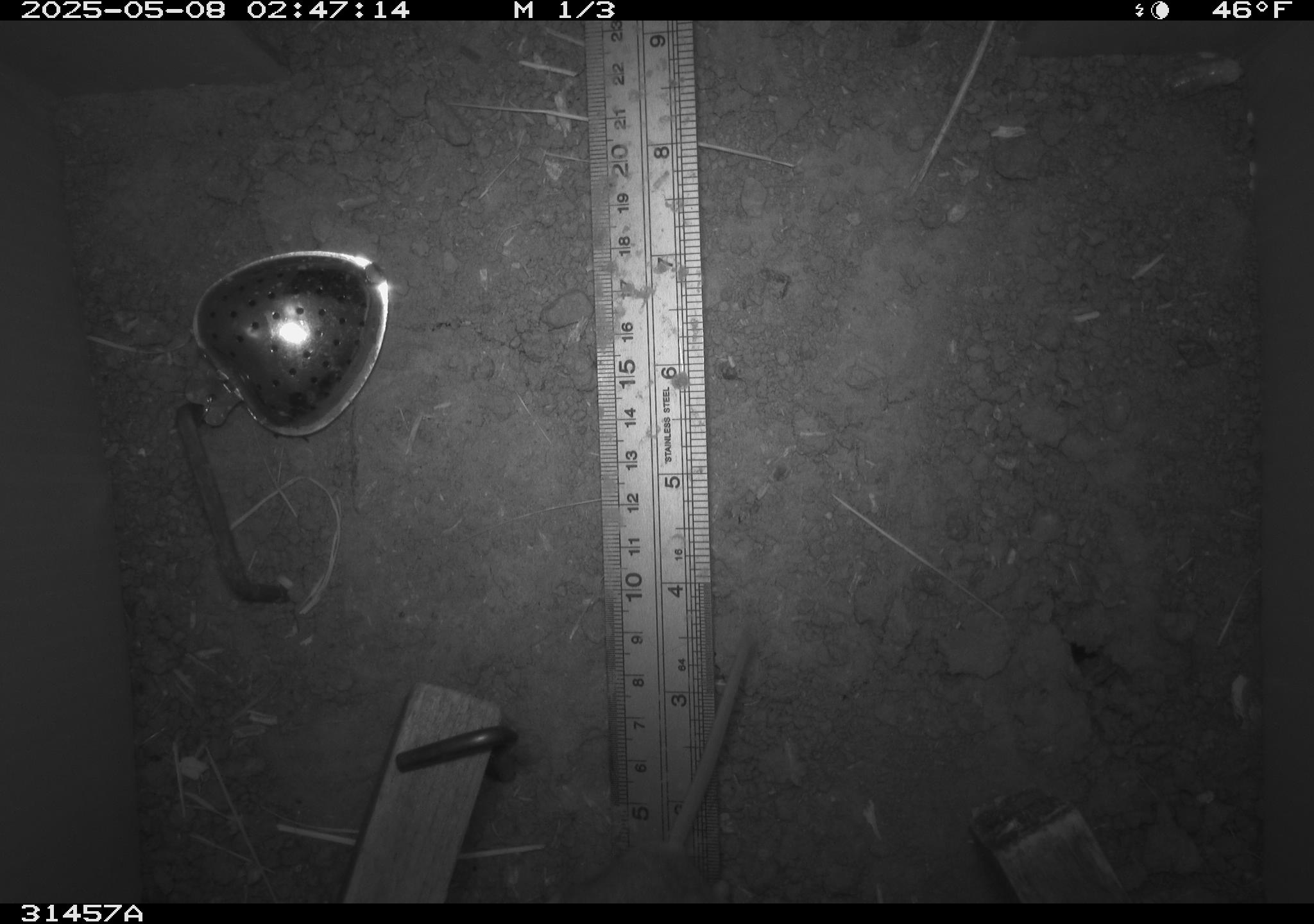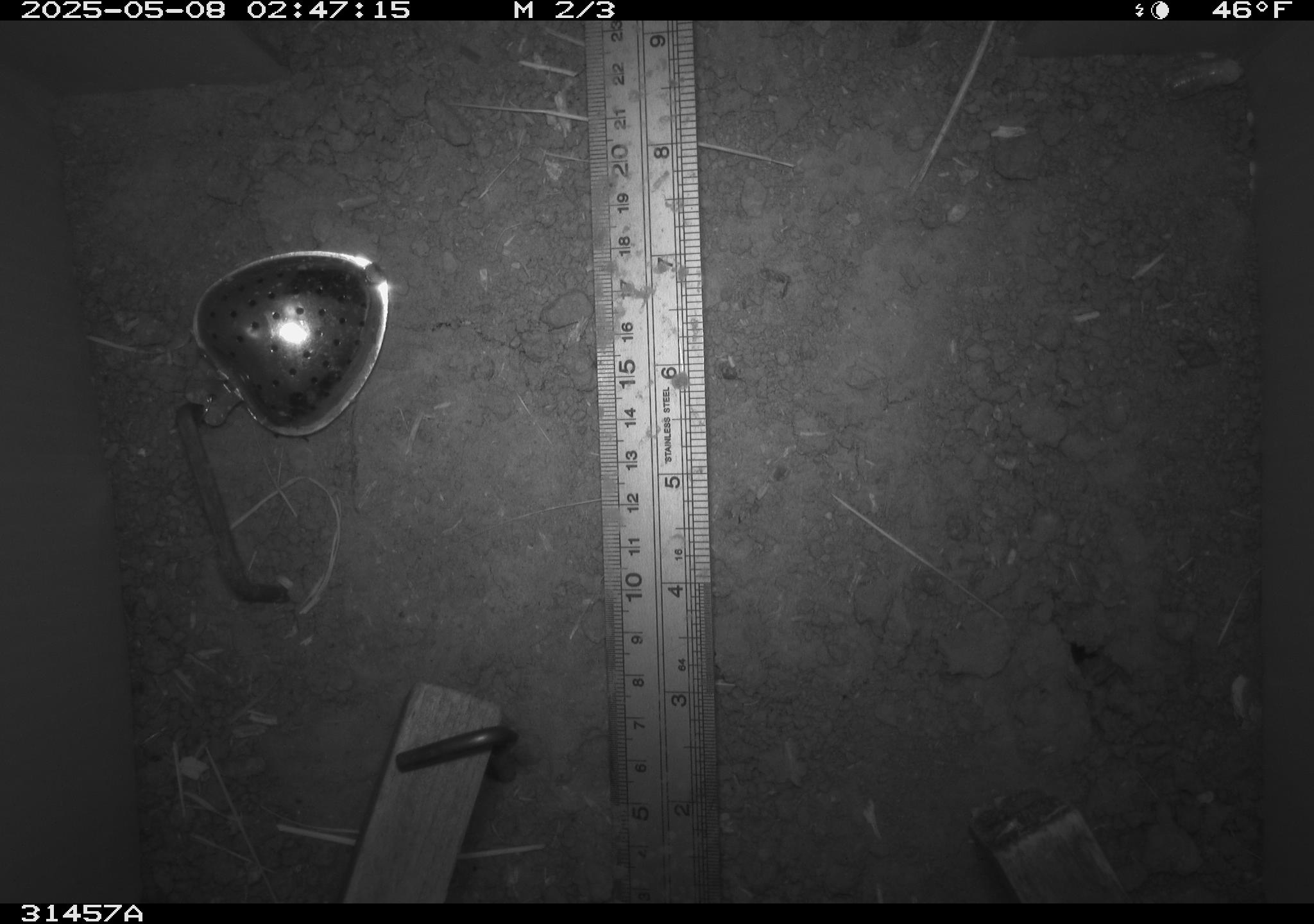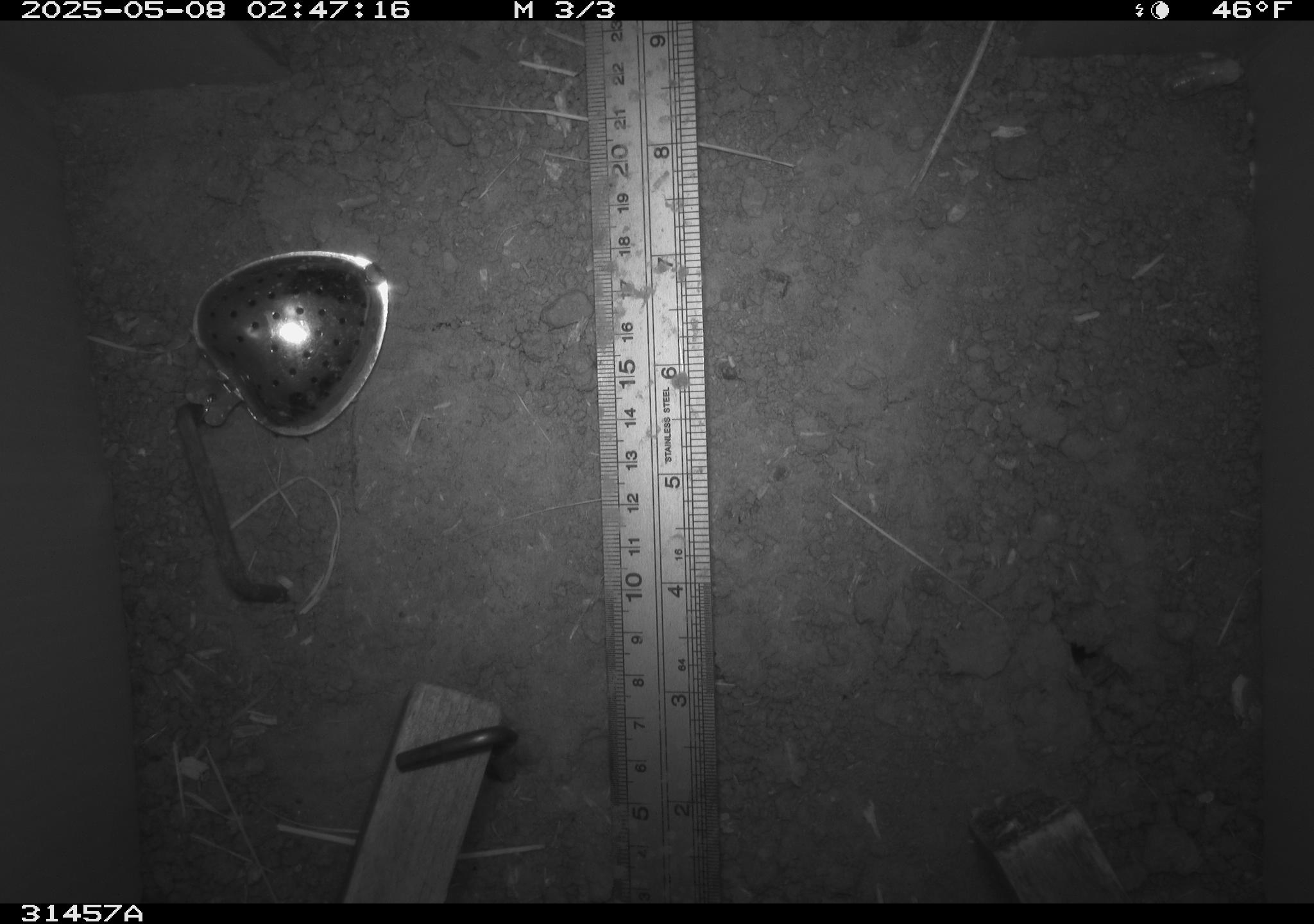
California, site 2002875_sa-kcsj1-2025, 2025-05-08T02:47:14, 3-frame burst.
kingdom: Animalia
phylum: Chordata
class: Mammalia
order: Rodentia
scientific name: Rodentia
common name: rodent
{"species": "rodent (Rodentia)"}